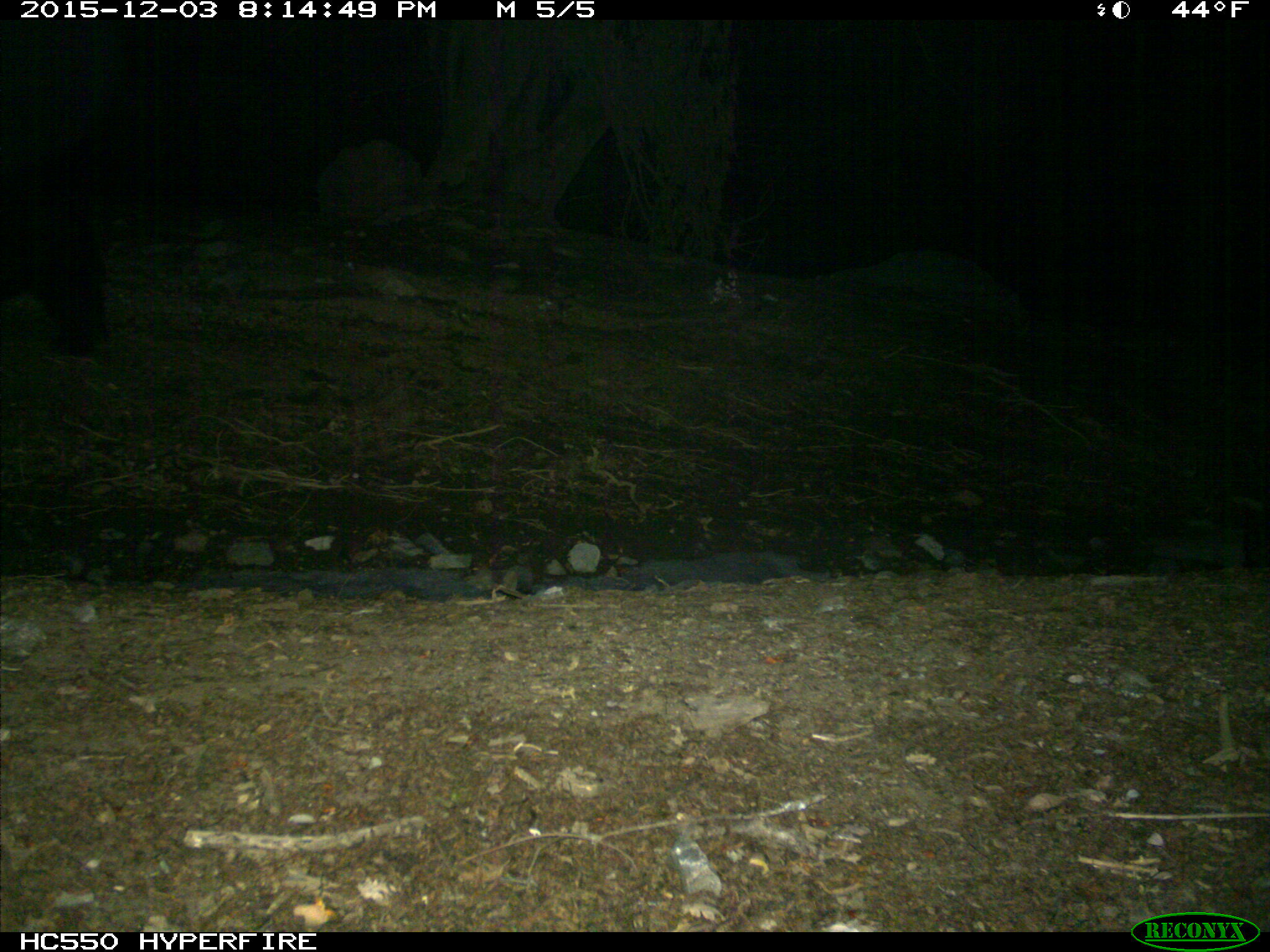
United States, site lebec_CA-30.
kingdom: Animalia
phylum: Chordata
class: Mammalia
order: Carnivora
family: Ursidae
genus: Ursus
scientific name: Ursus americanus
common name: american black bear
Ursus americanus (american black bear).